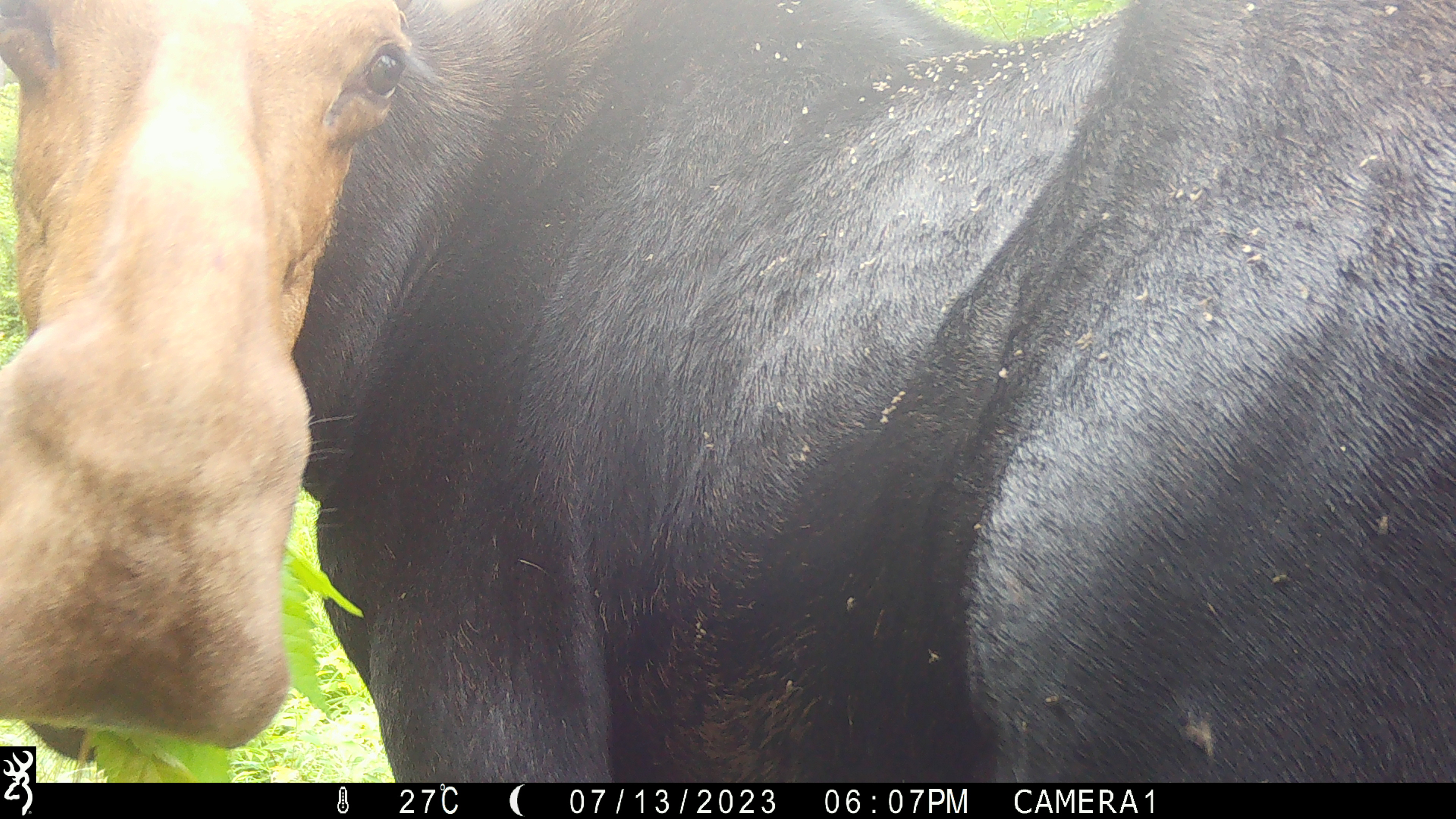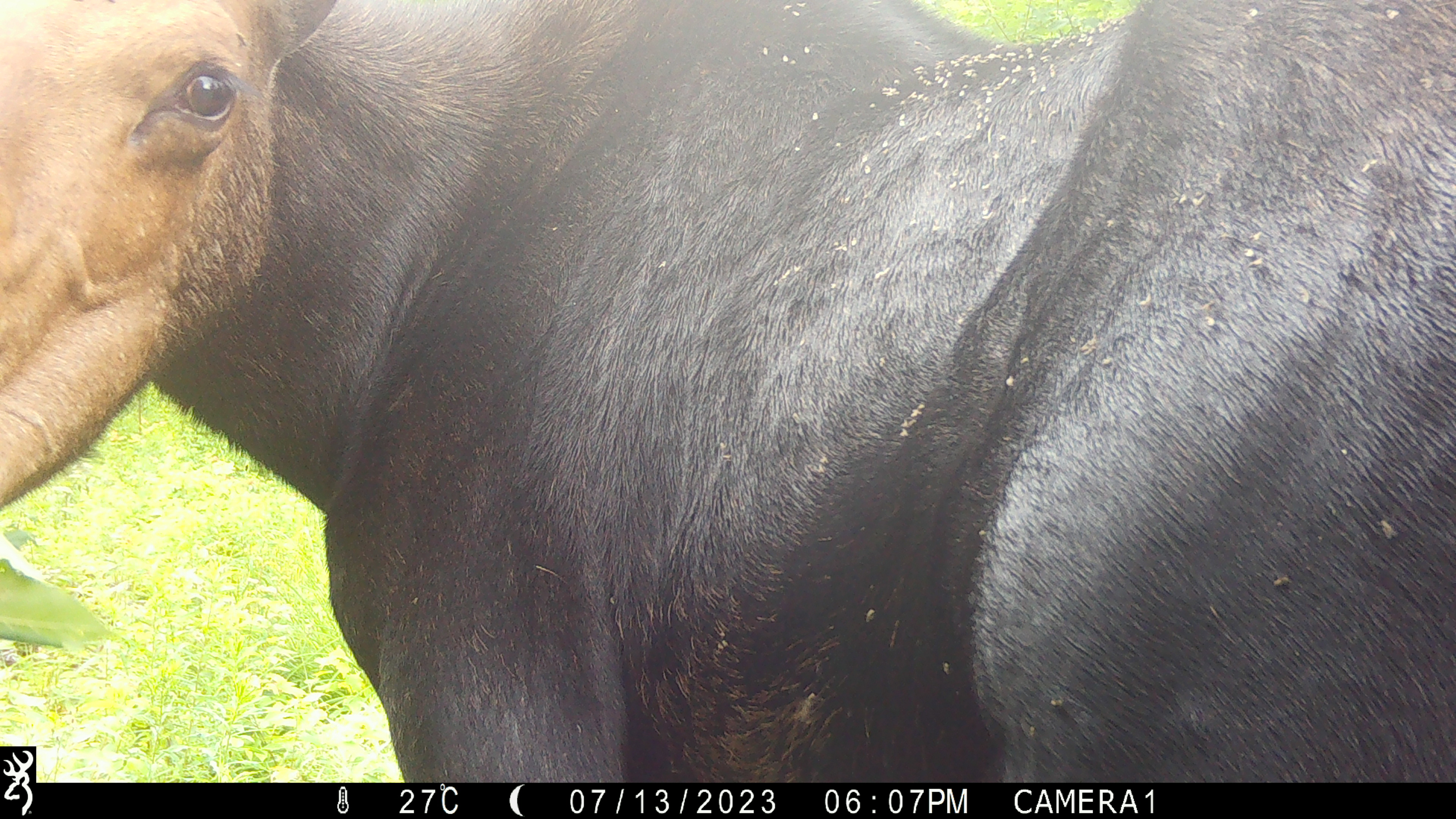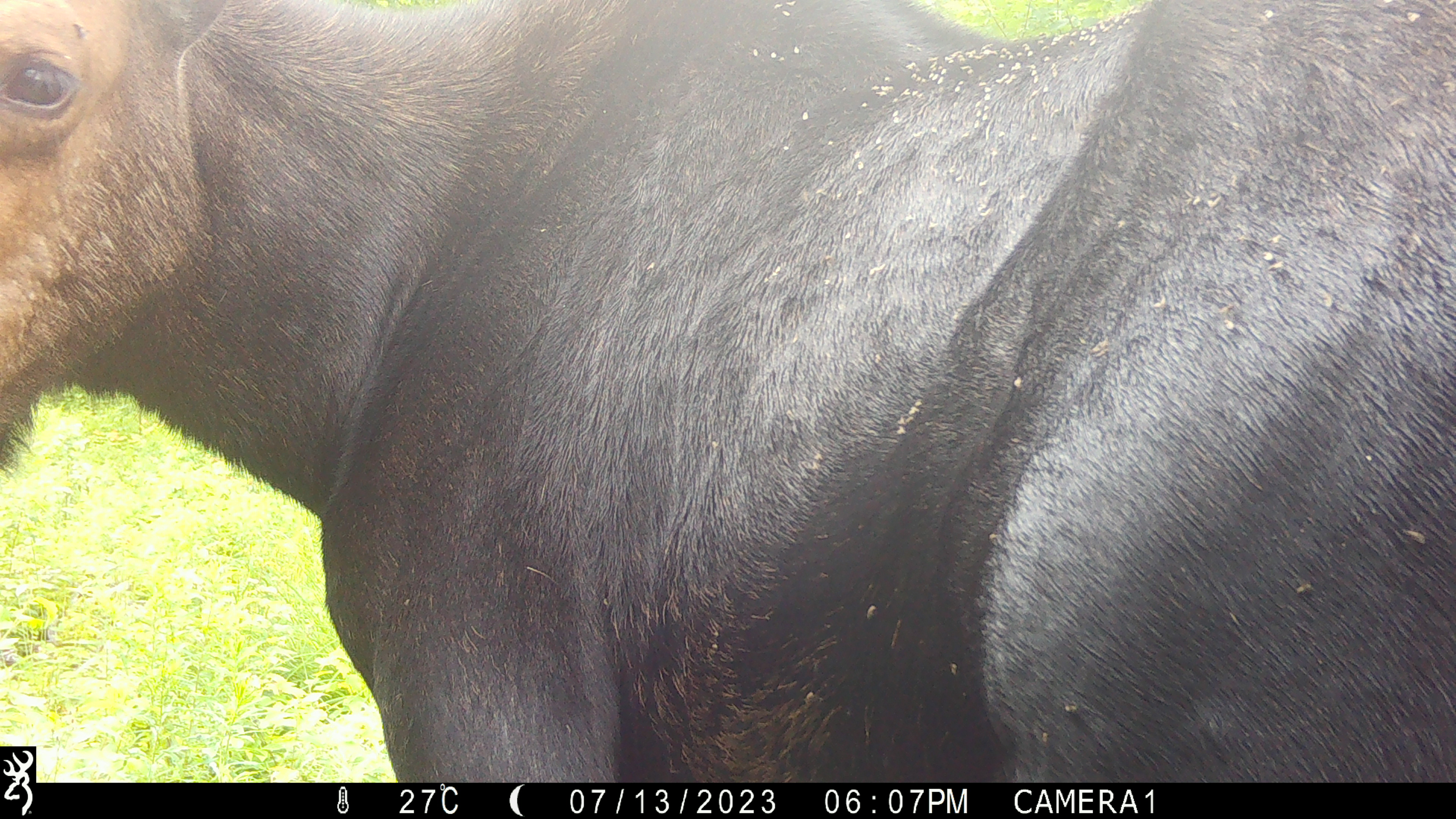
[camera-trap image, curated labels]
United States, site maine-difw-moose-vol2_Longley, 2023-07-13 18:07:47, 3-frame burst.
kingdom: Animalia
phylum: Chordata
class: Mammalia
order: Artiodactyla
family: Cervidae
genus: Alces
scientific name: Alces alces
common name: moose